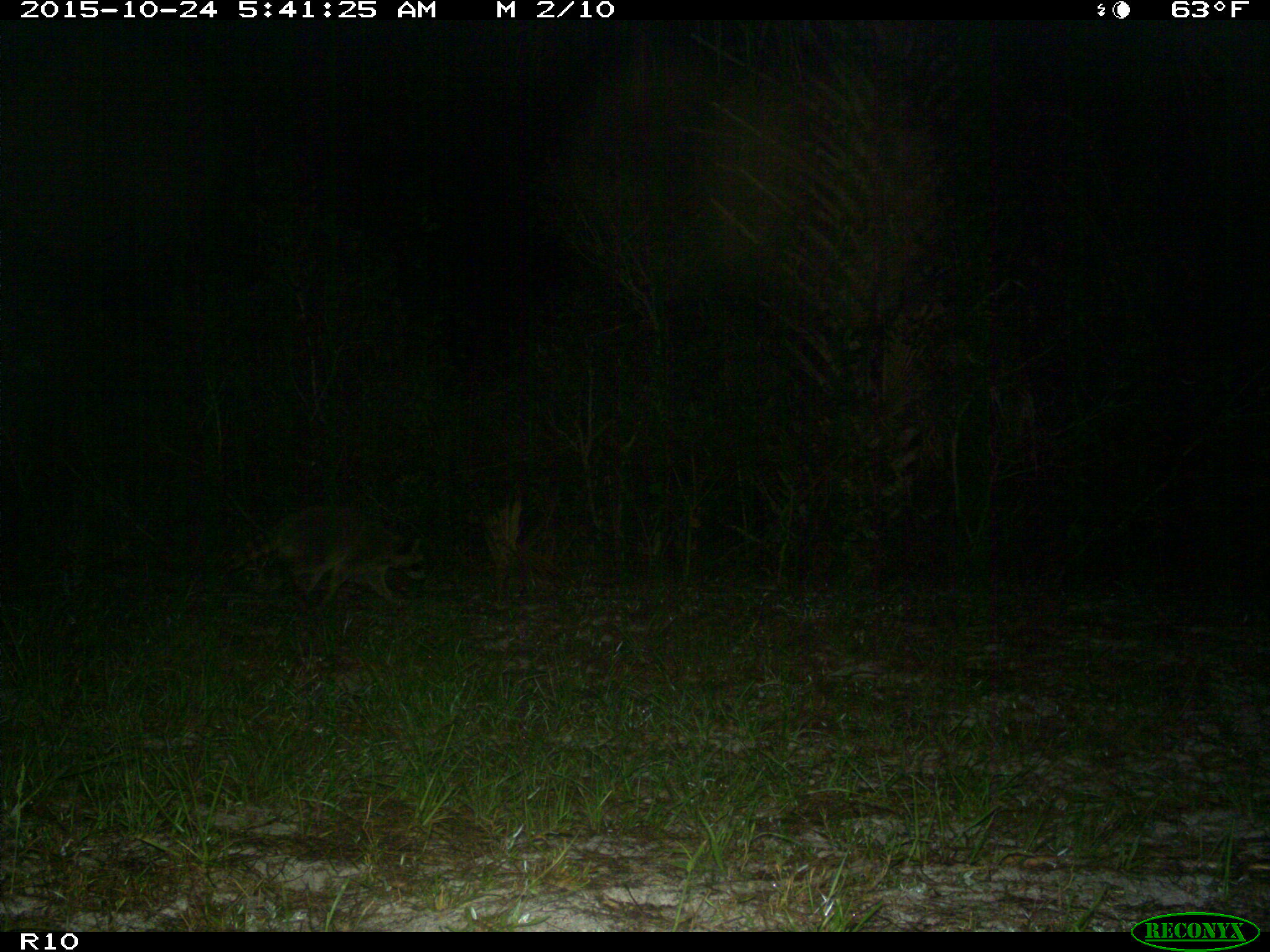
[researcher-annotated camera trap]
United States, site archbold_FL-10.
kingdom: Animalia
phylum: Chordata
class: Mammalia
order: Carnivora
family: Procyonidae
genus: Procyon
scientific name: Procyon lotor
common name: common raccoon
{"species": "Procyon lotor (common raccoon)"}